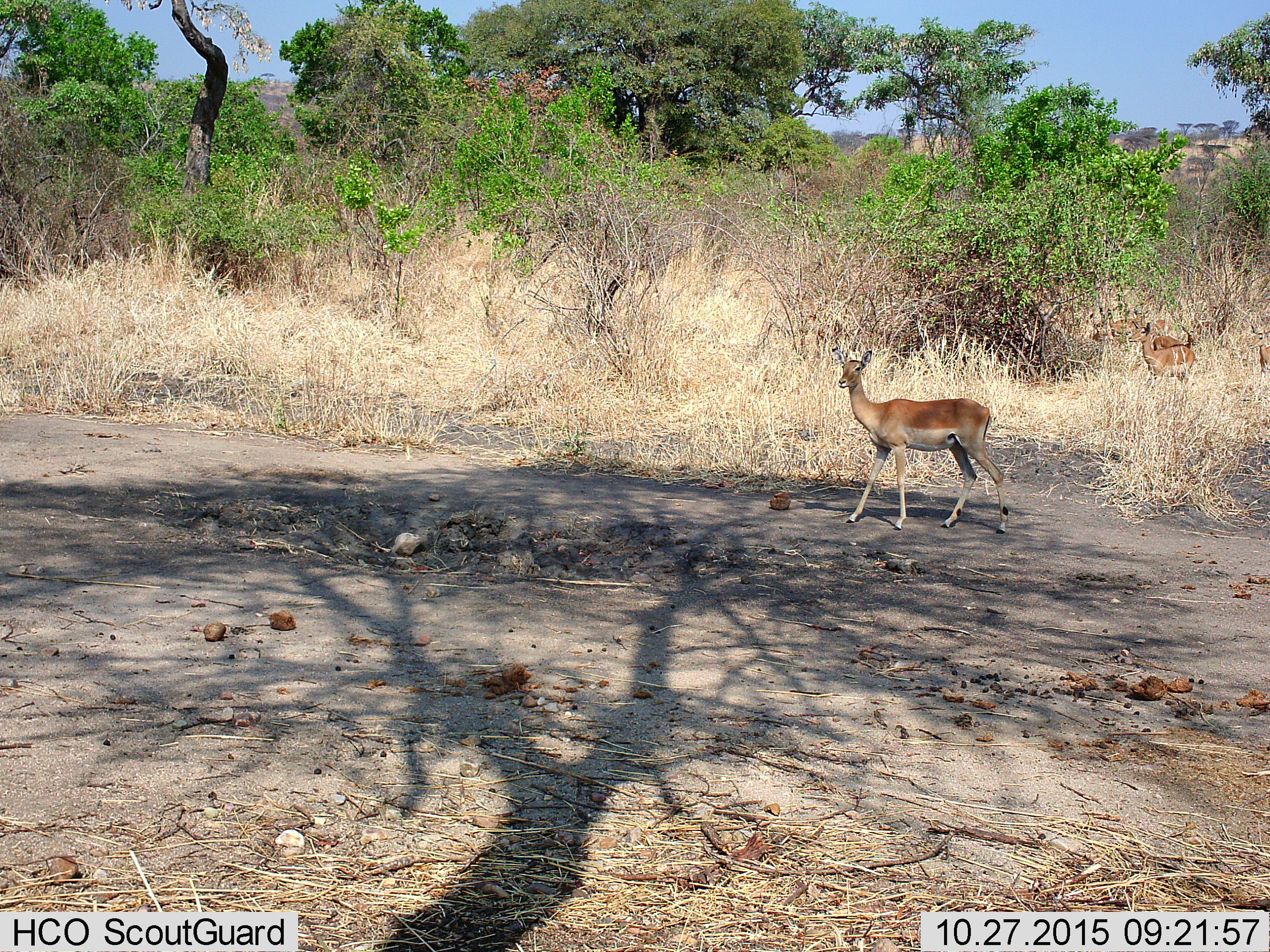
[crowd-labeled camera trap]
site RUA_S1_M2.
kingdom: Animalia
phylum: Chordata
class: Mammalia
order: Artiodactyla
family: Bovidae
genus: Aepyceros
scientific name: Aepyceros melampus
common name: impala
Impala (Aepyceros melampus), count 6. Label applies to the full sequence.